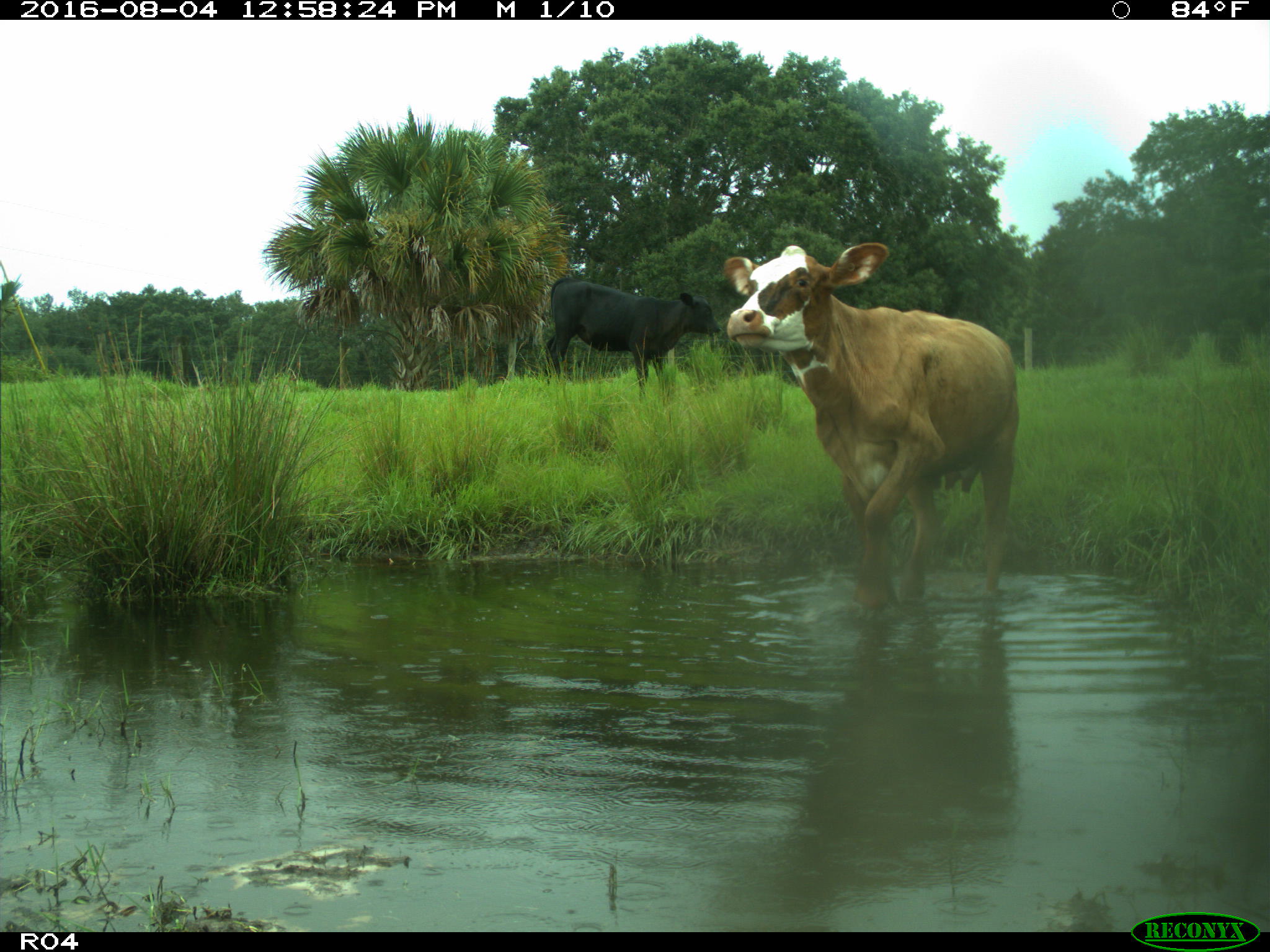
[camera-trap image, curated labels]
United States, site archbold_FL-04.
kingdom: Animalia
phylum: Chordata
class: Mammalia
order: Artiodactyla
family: Bovidae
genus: Bos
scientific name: Bos taurus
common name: domestic cow